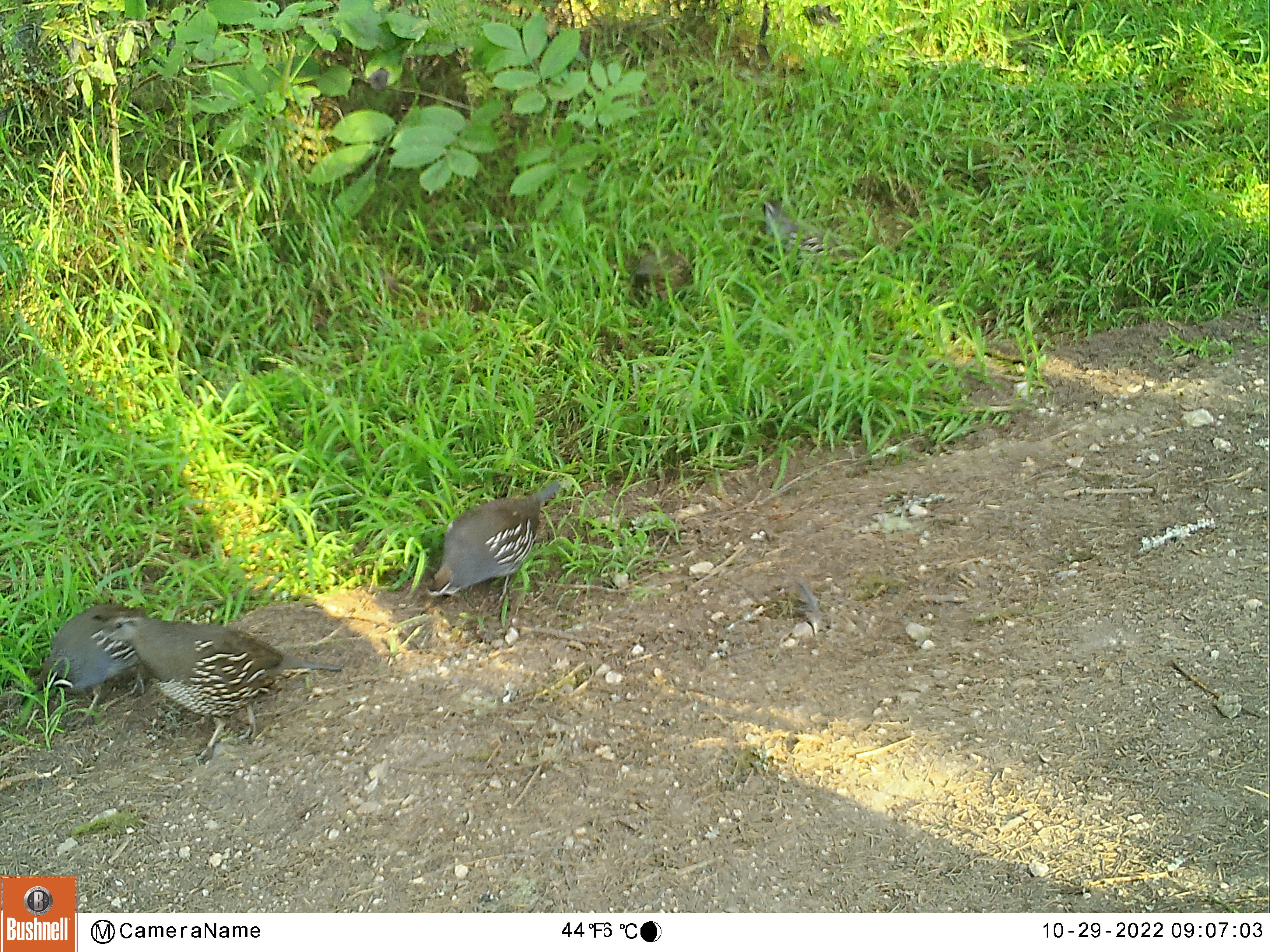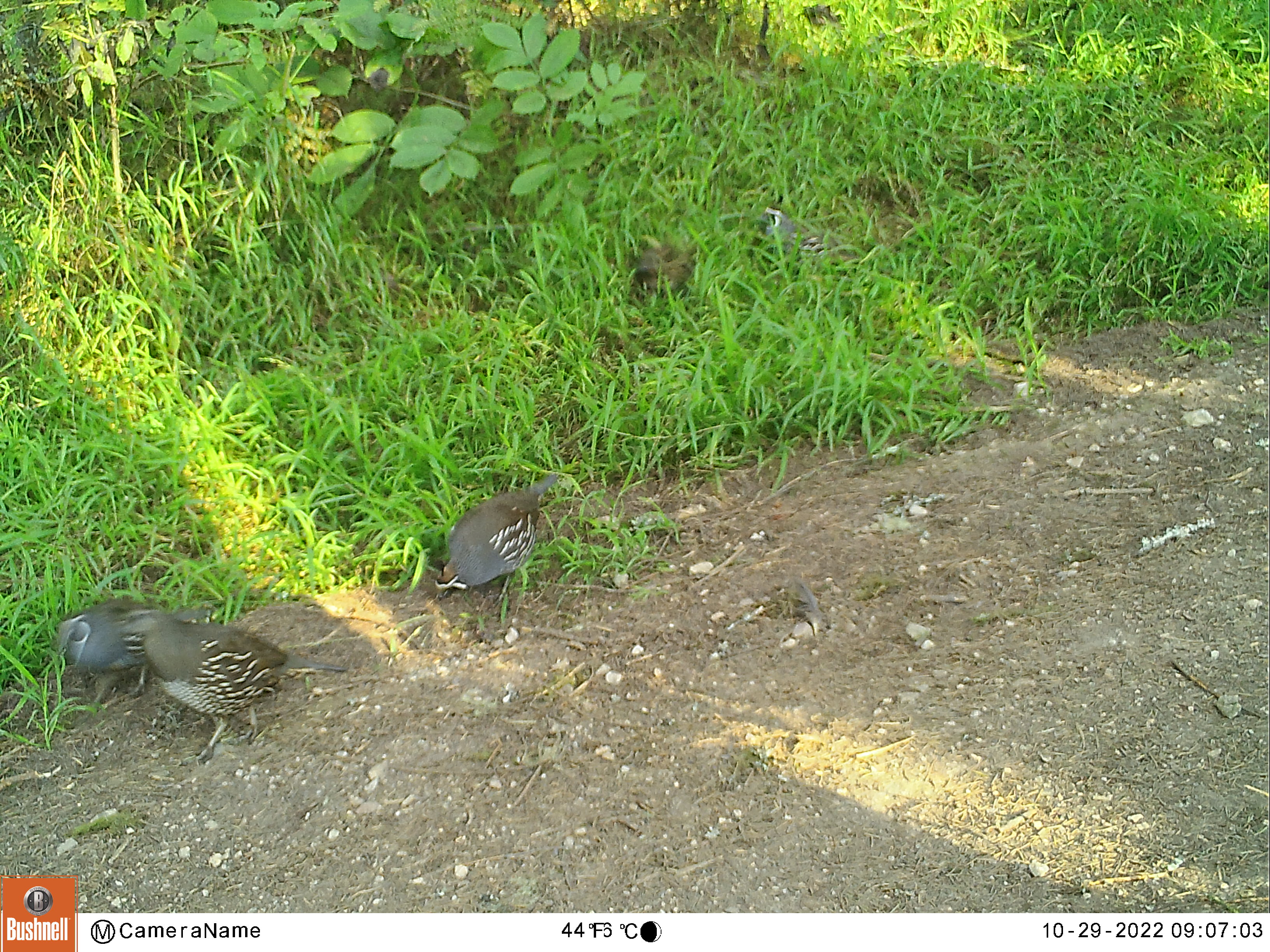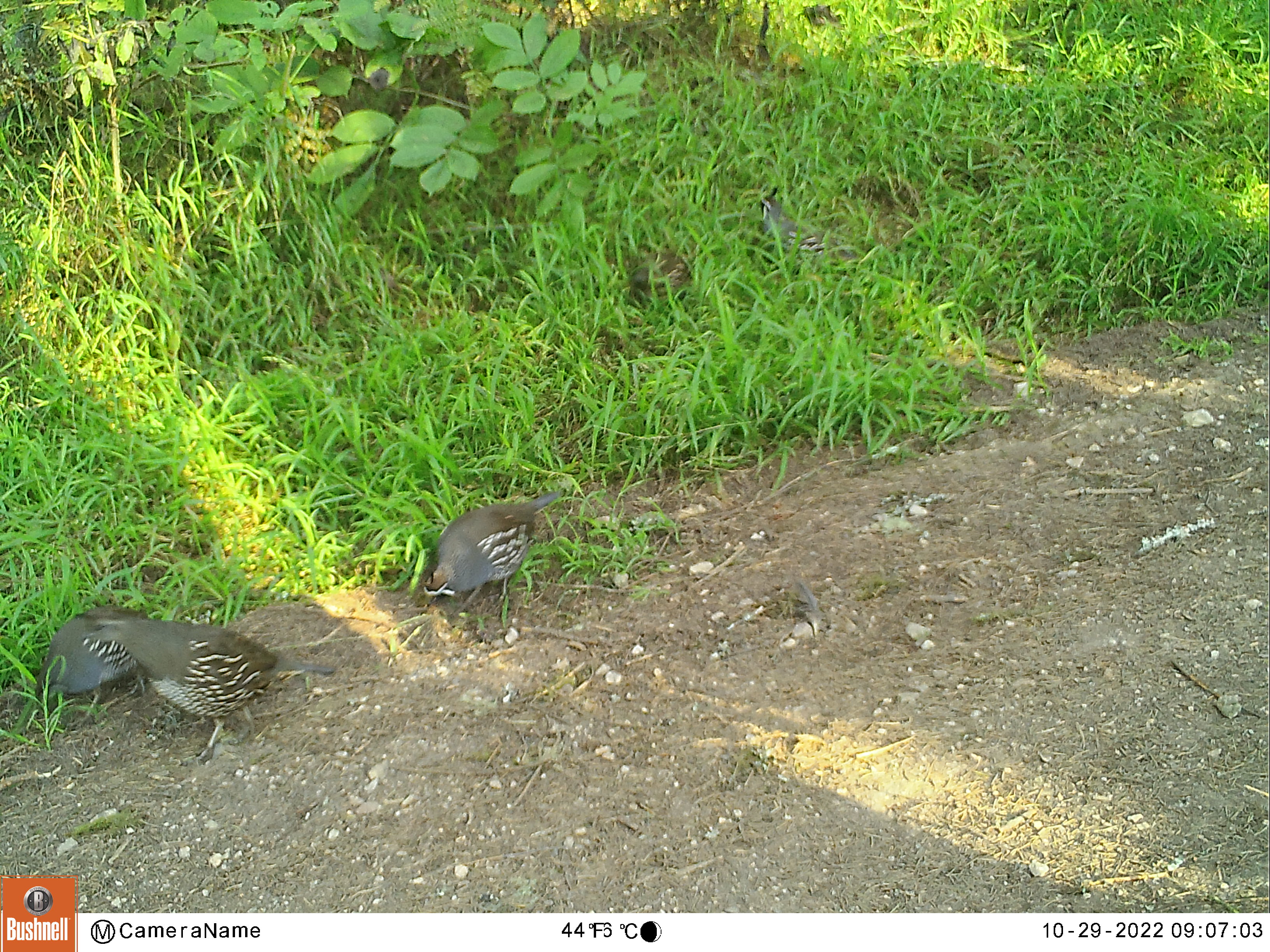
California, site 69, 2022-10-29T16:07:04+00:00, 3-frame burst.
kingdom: Animalia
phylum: Chordata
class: Aves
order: Galliformes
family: Odontophoridae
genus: Callipepla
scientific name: Callipepla californica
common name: california quail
California quail (Callipepla californica).